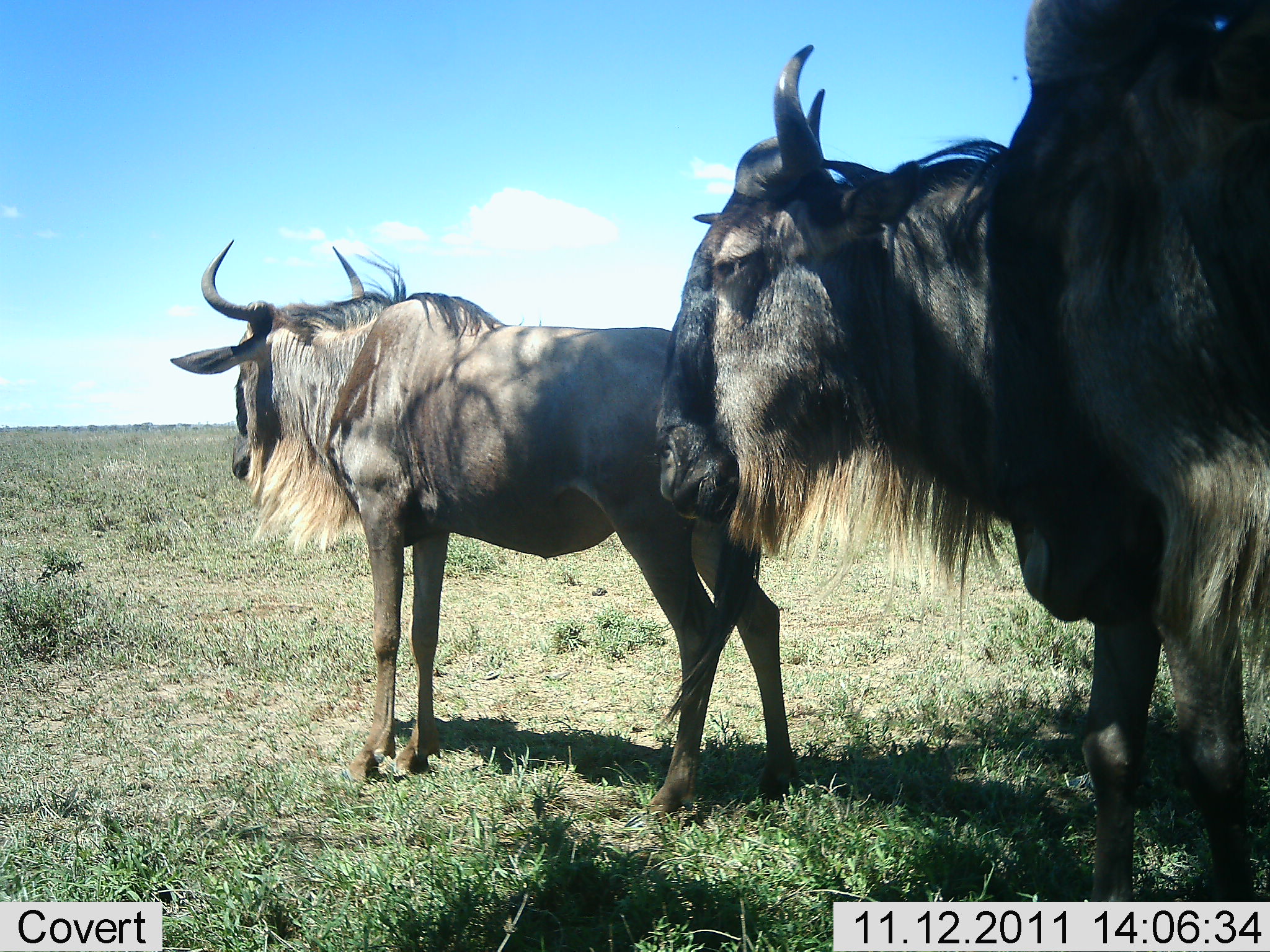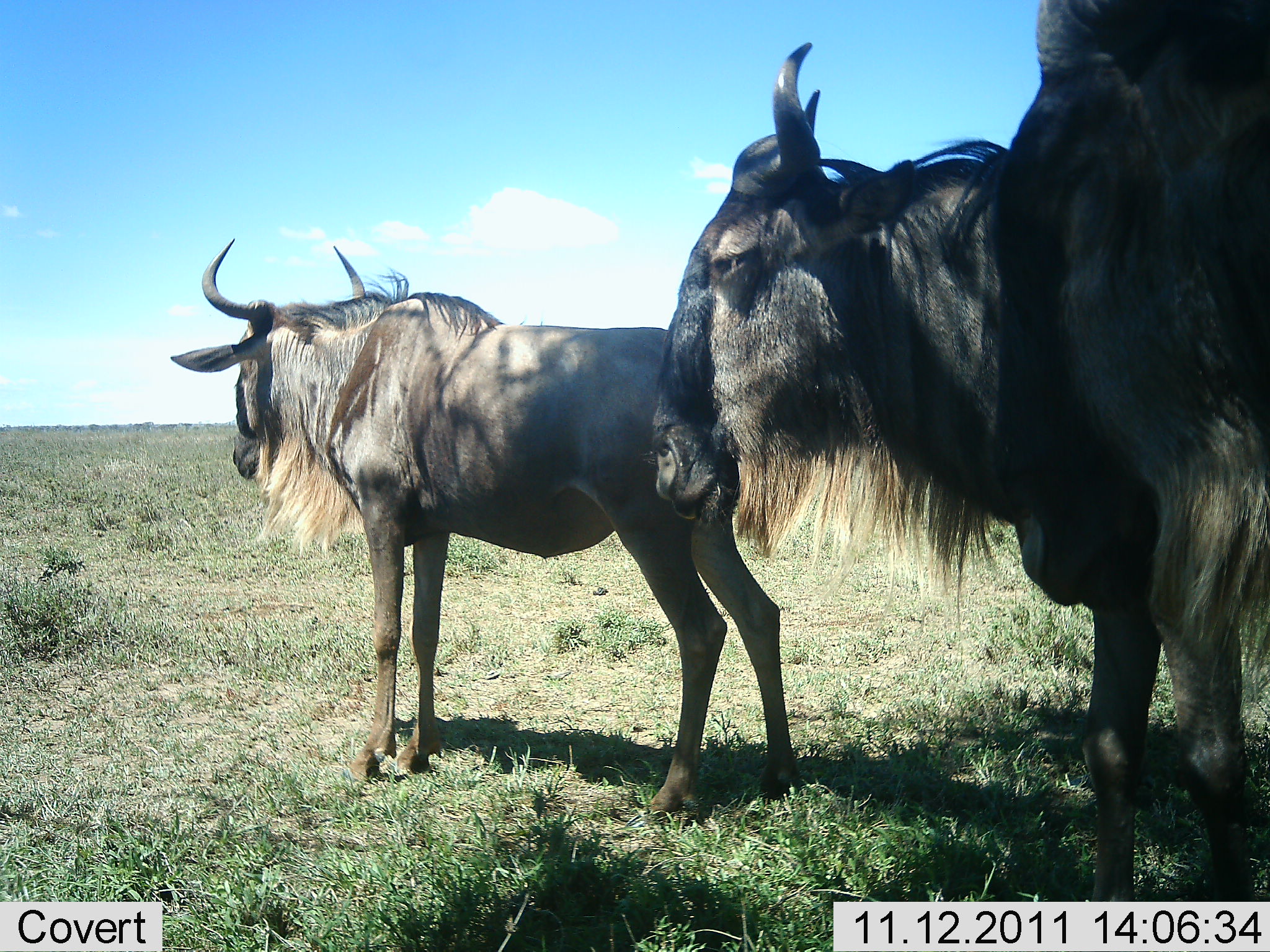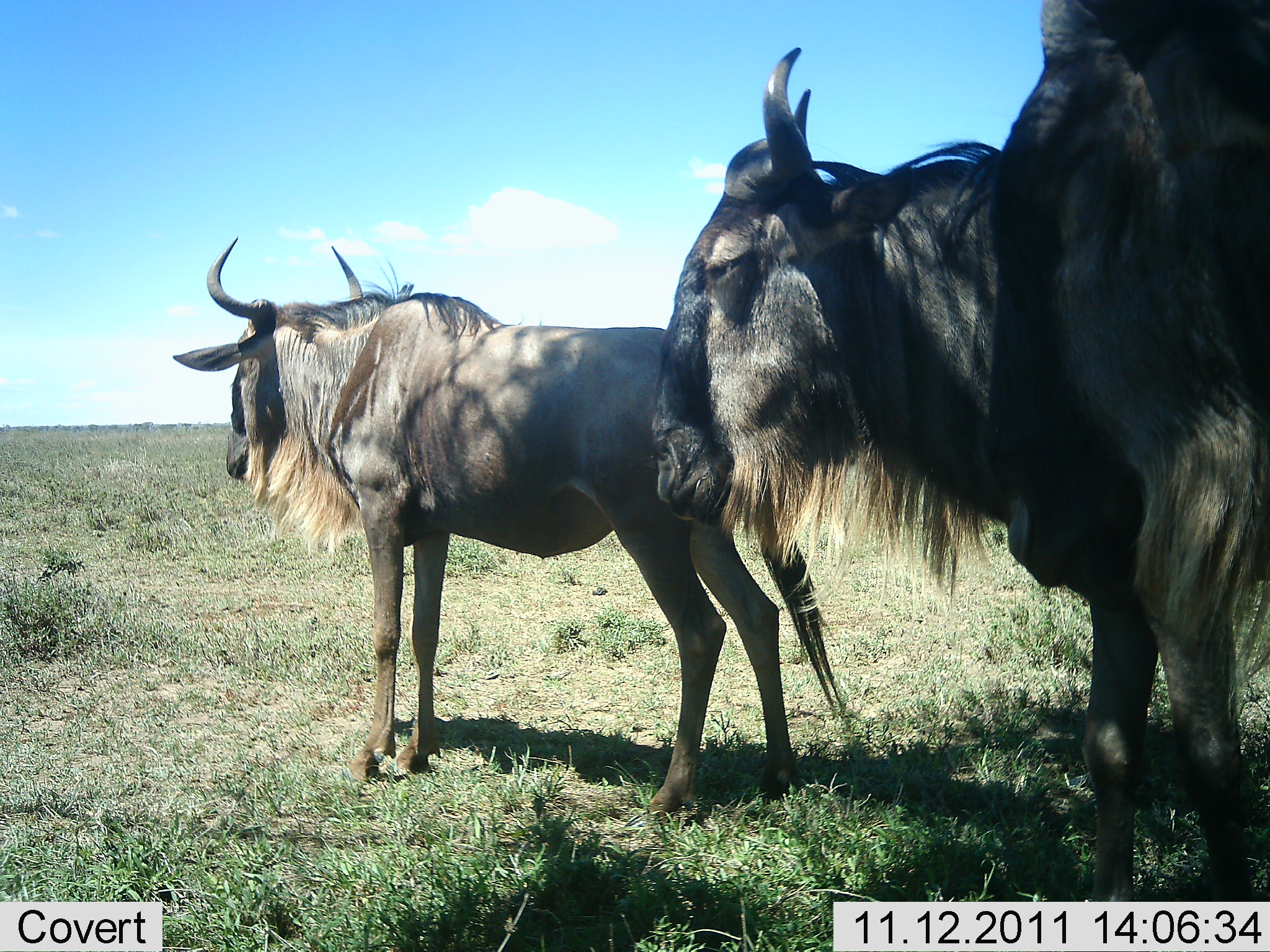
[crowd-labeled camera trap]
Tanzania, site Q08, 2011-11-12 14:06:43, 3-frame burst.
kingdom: Animalia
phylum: Chordata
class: Mammalia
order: Artiodactyla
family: Bovidae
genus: Connochaetes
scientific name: Connochaetes taurinus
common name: blue wildebeest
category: wildebeest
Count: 3.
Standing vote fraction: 100%.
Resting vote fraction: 9%.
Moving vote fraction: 0%.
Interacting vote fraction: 0%.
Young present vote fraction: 0%.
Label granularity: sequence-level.